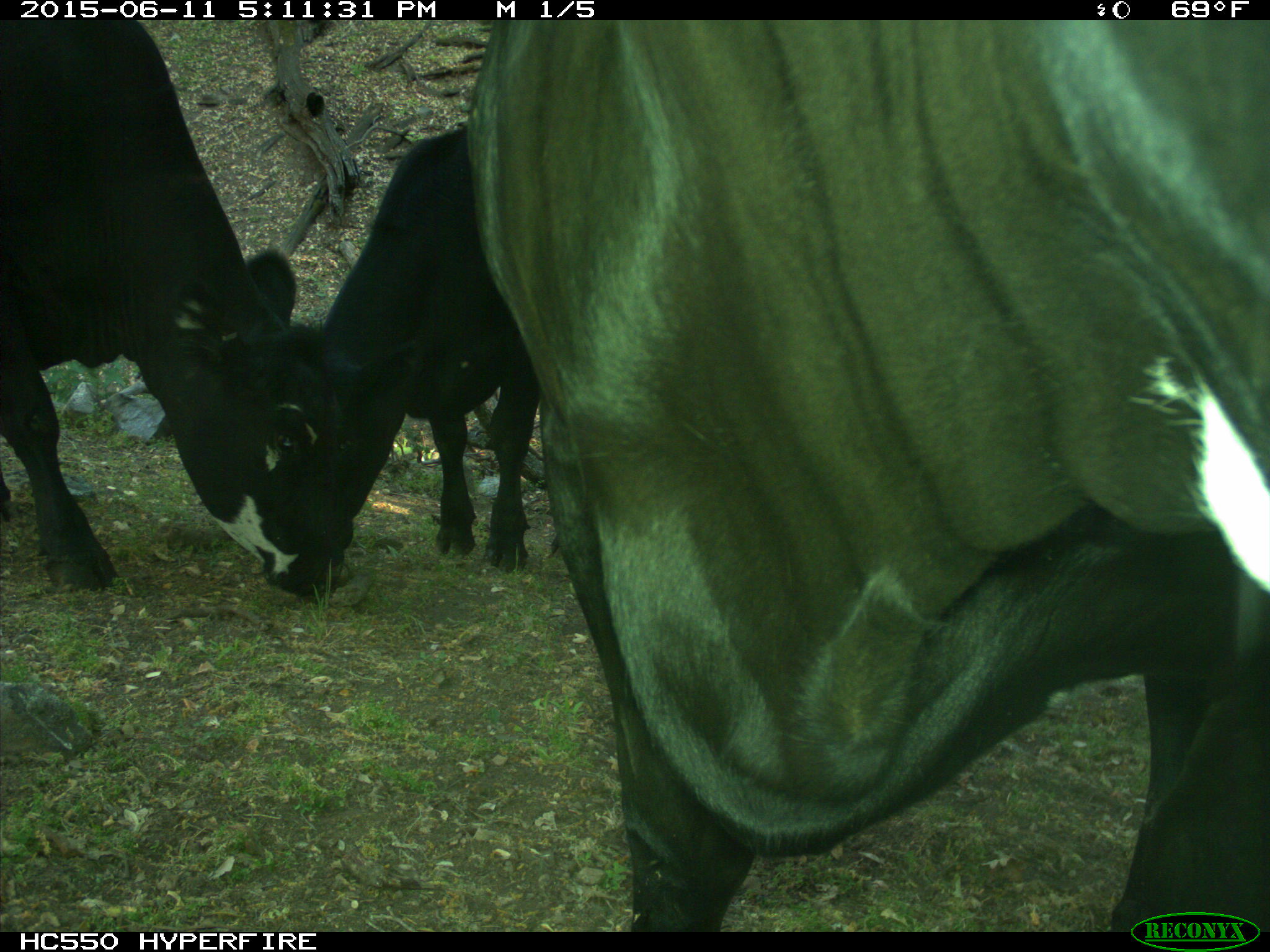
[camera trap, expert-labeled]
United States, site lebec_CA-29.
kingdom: Animalia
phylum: Chordata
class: Mammalia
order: Artiodactyla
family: Bovidae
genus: Bos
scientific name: Bos taurus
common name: domestic cow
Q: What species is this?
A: Bos taurus (domestic cow).